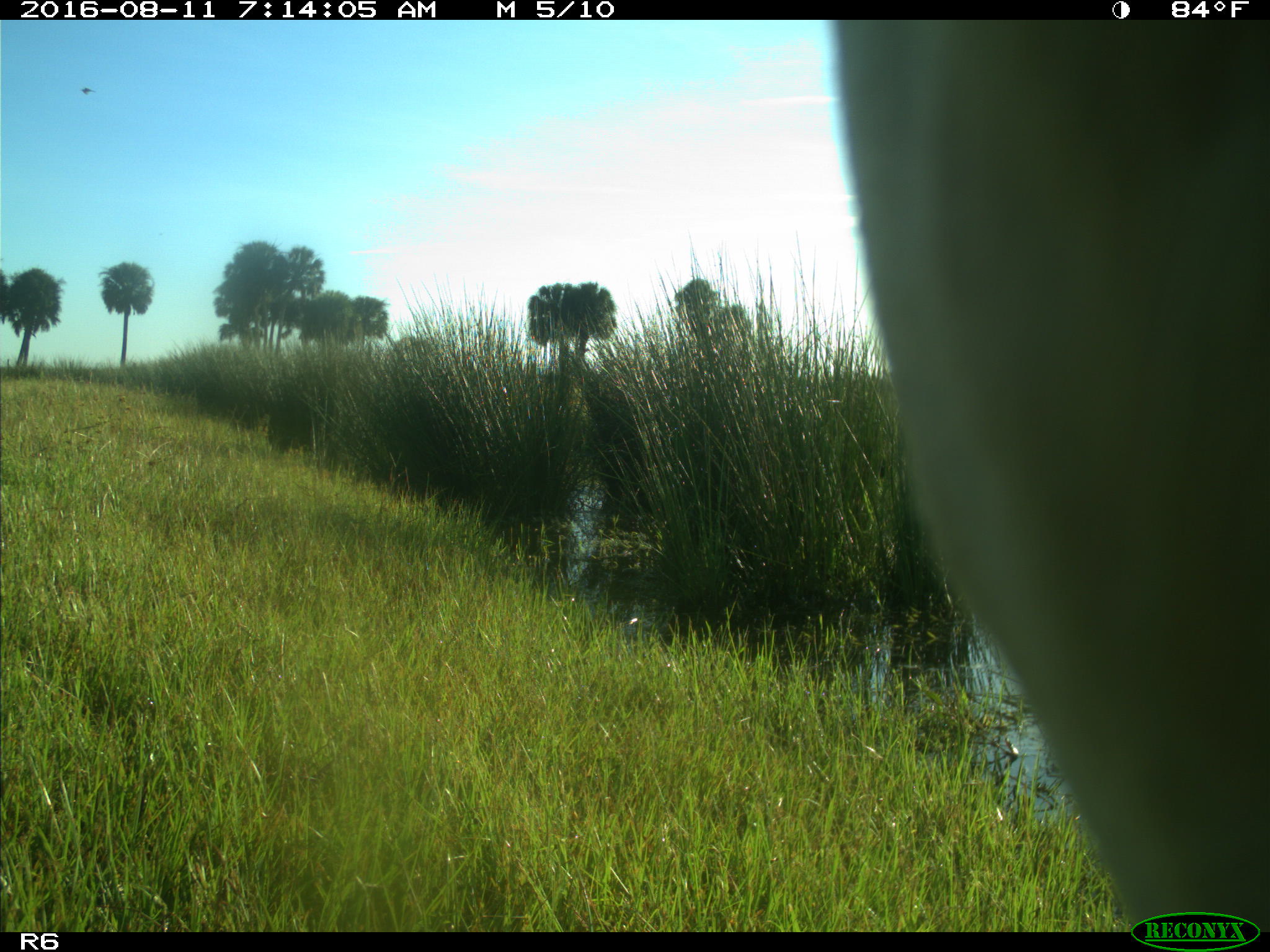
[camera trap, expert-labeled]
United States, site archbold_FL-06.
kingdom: Animalia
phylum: Chordata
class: Mammalia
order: Artiodactyla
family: Bovidae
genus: Bos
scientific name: Bos taurus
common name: domestic cow